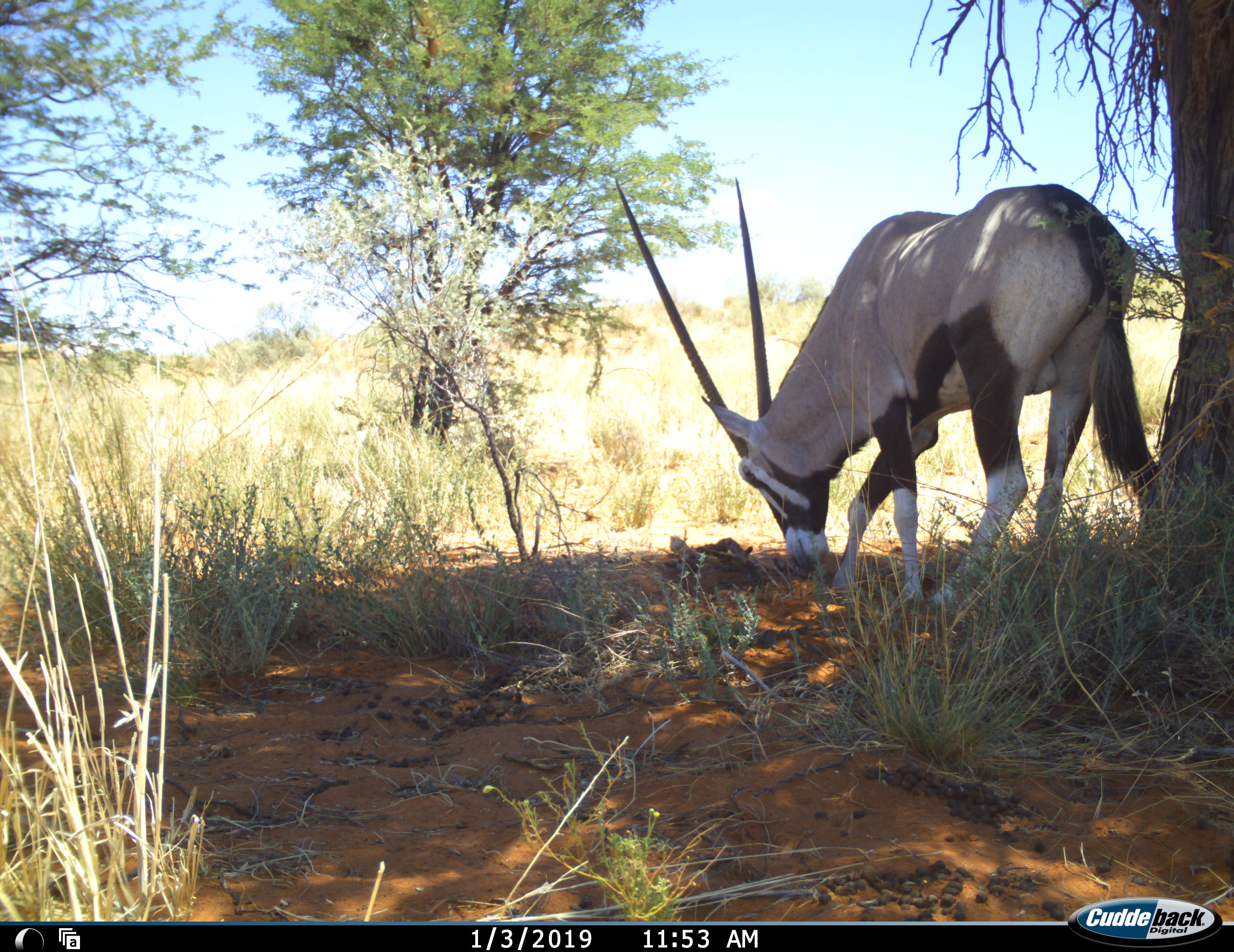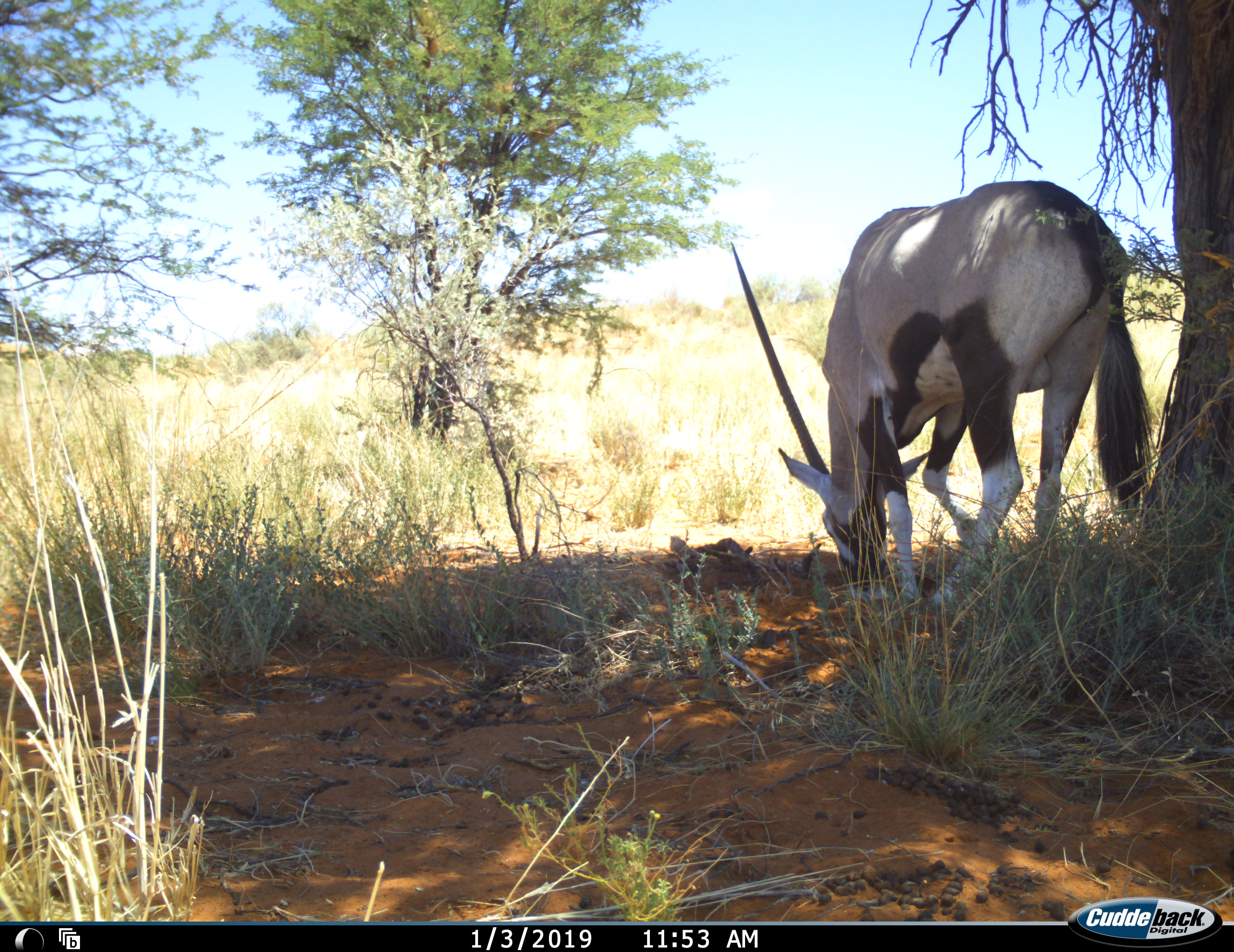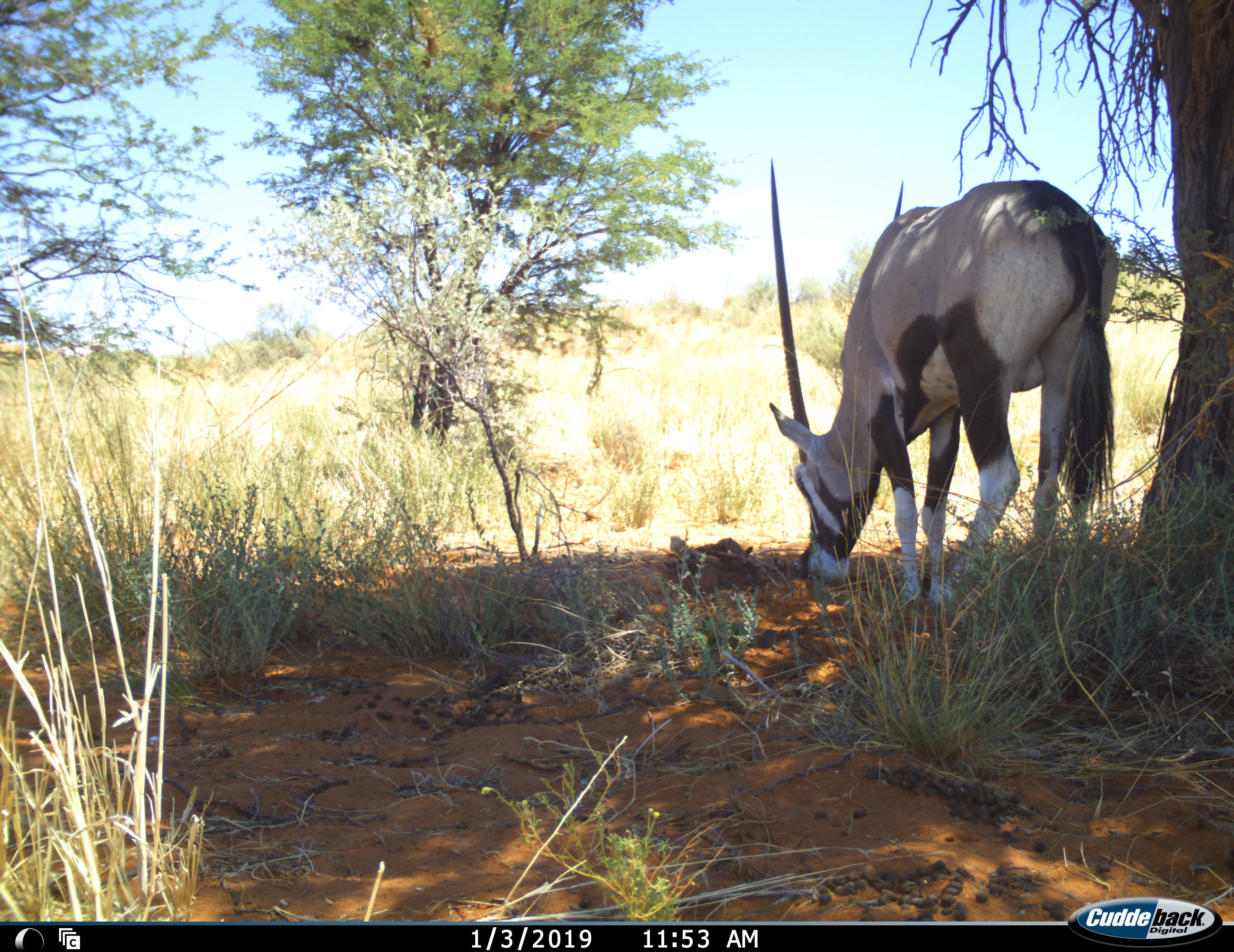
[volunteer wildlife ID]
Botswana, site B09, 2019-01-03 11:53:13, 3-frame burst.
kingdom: Animalia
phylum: Chordata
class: Mammalia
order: Artiodactyla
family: Bovidae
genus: Oryx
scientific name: Oryx gazella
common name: gemsbok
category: gemsbokoryx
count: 1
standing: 40%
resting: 0%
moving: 10%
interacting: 0%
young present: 0%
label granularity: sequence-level